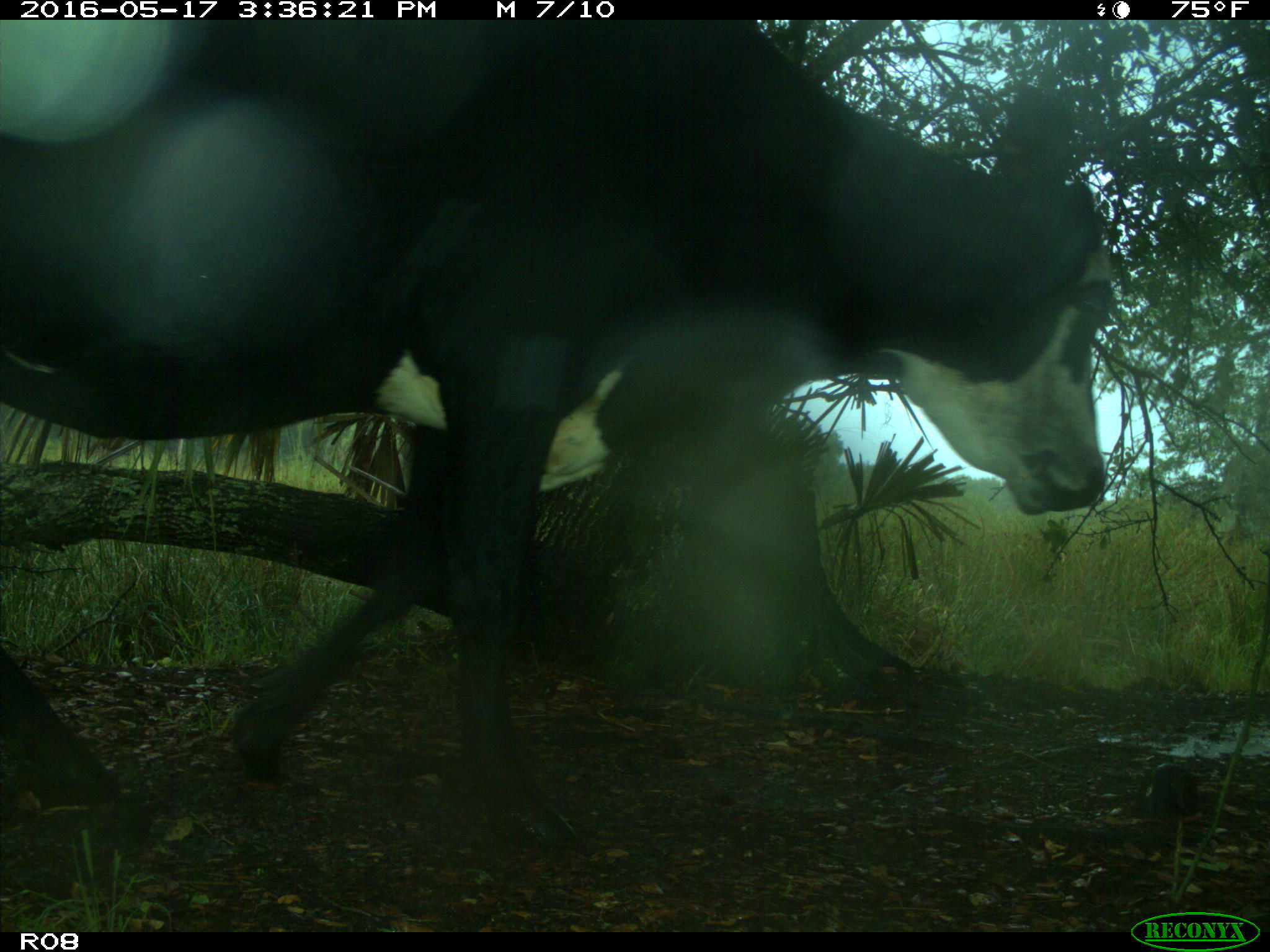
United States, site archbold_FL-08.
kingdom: Animalia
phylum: Chordata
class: Mammalia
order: Artiodactyla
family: Bovidae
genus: Bos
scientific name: Bos taurus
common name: domestic cow